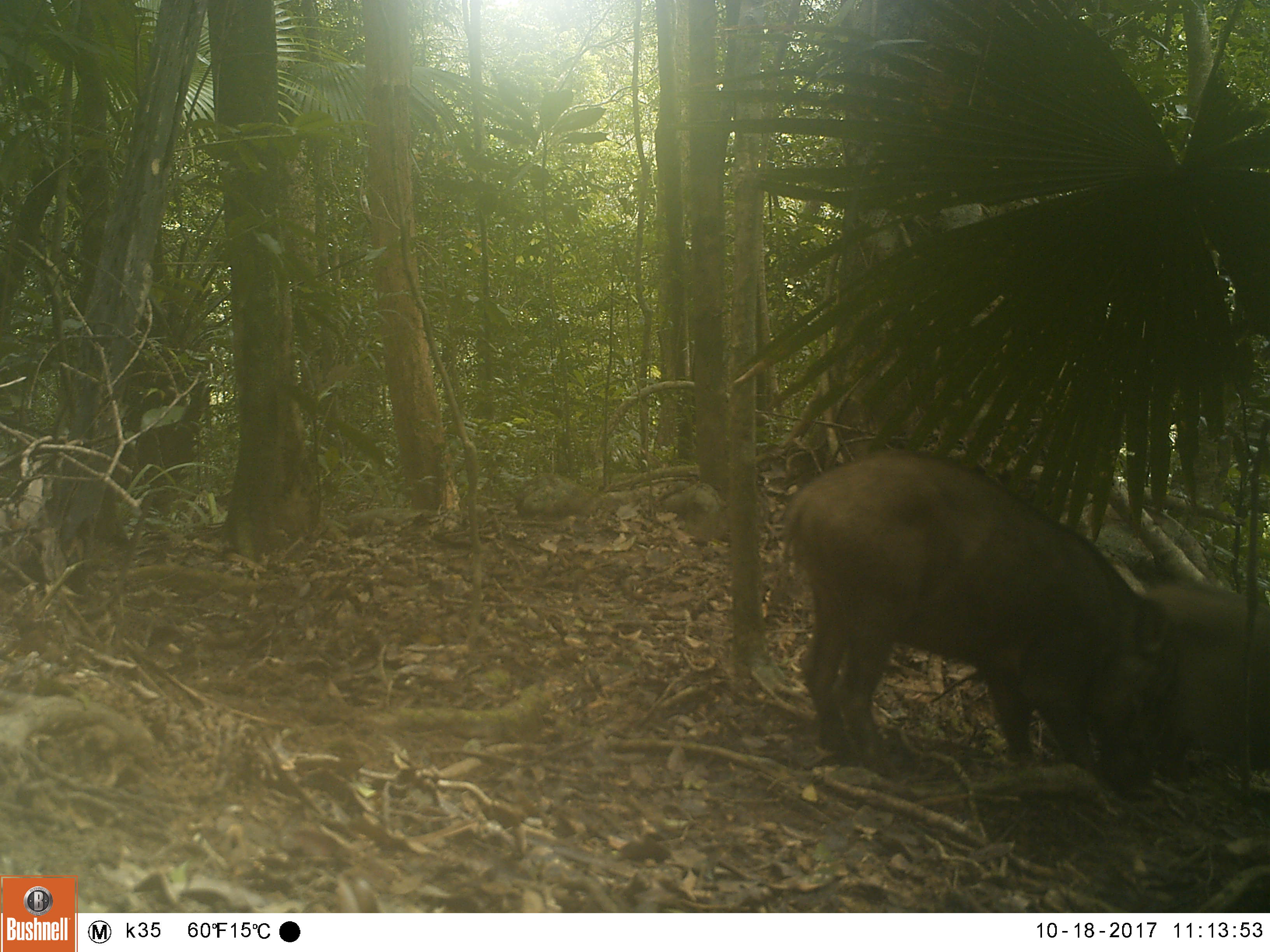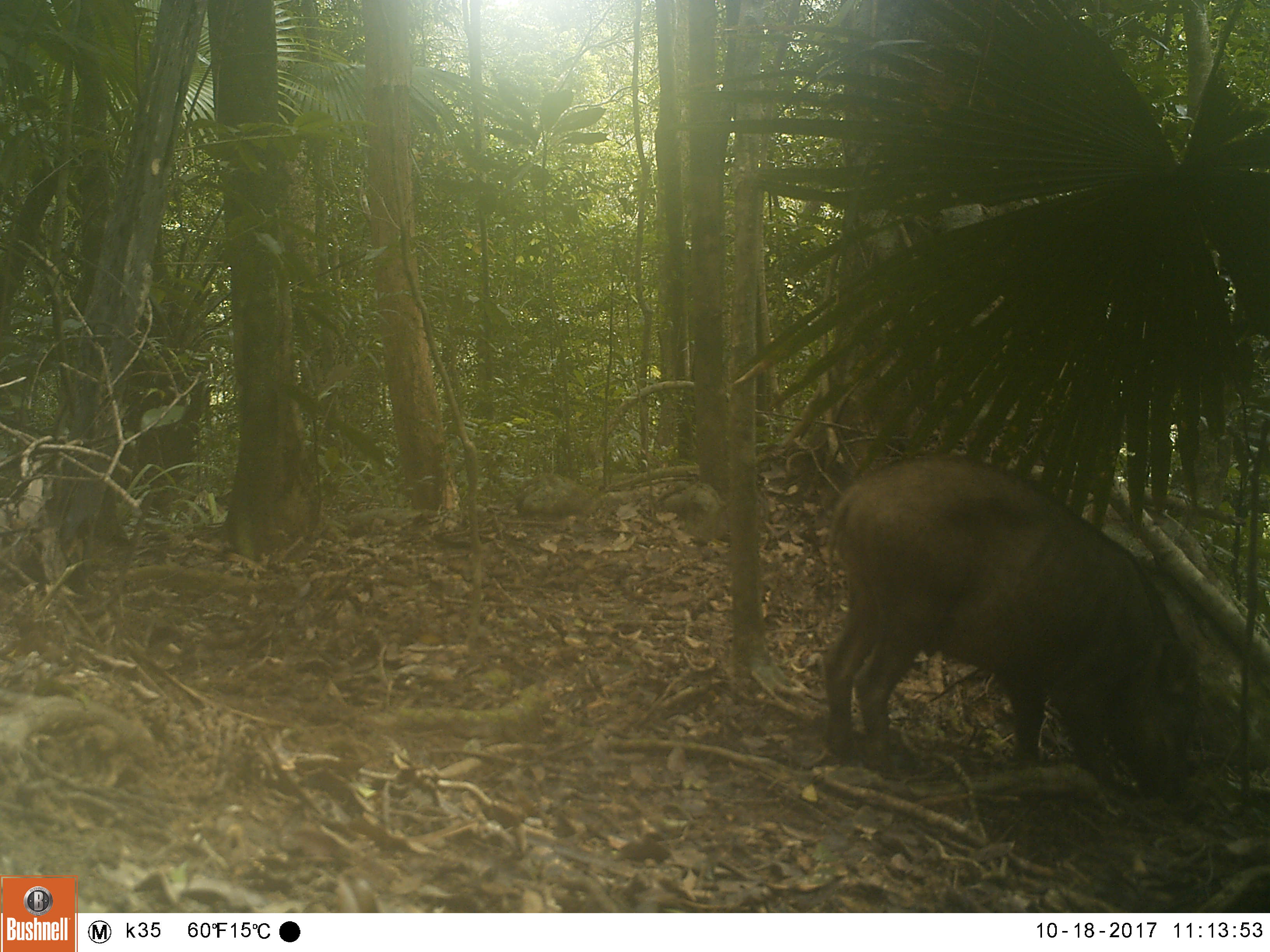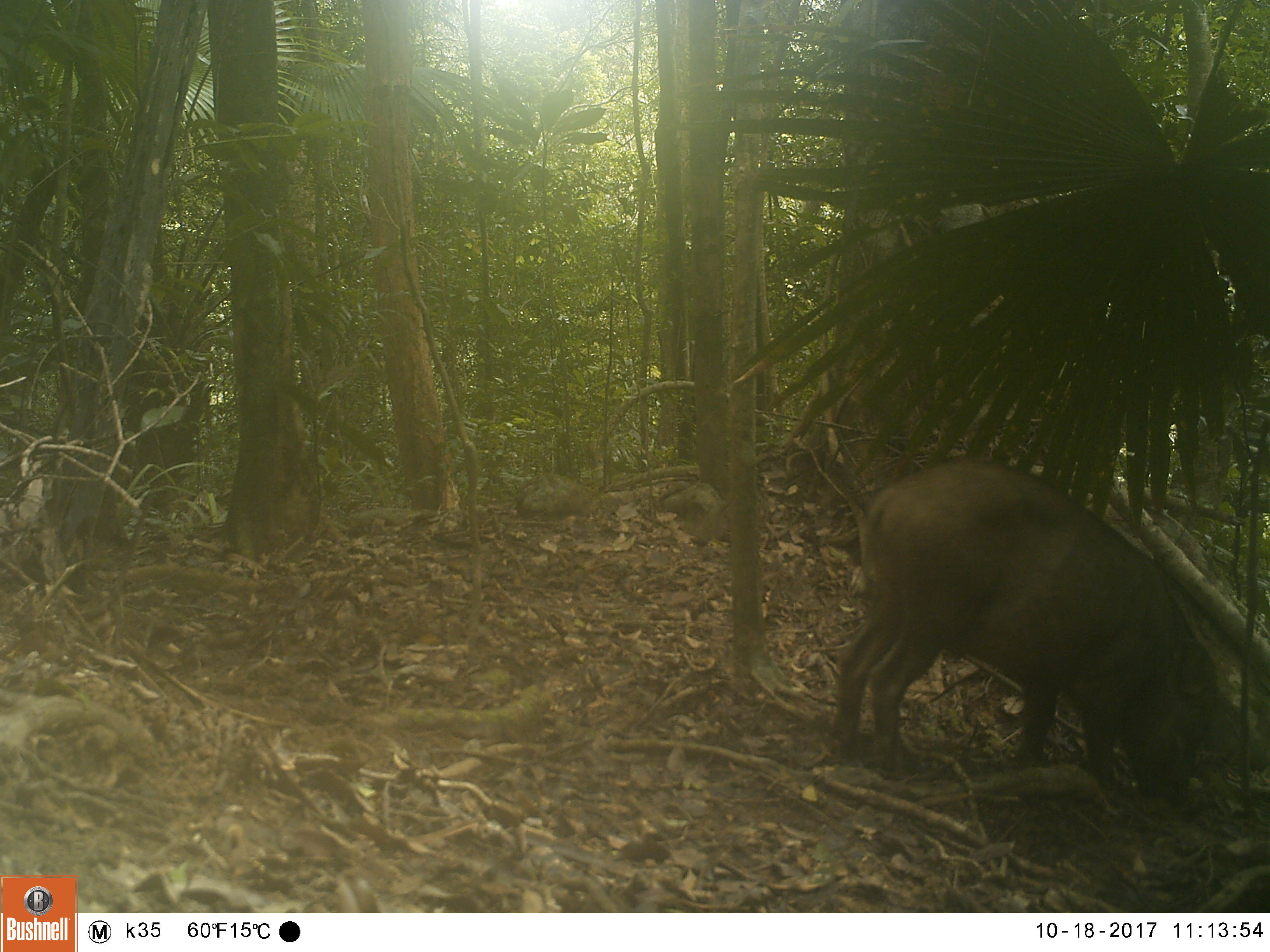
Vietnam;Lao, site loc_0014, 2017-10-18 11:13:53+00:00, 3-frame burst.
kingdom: Animalia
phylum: Chordata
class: Mammalia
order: Artiodactyla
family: Suidae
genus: Sus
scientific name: Sus scrofa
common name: eurasian wild pig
Eurasian wild pig (Sus scrofa). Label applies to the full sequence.